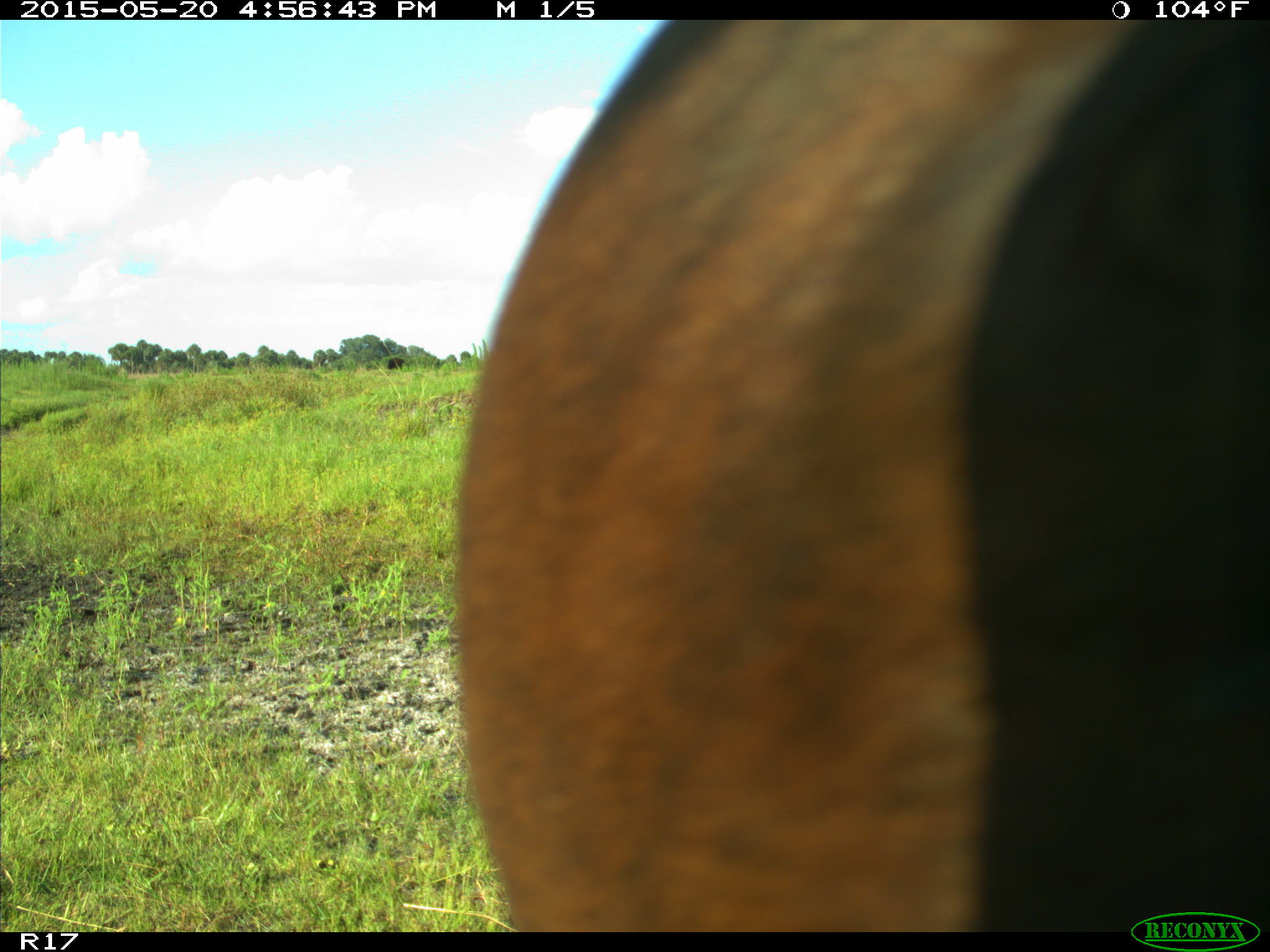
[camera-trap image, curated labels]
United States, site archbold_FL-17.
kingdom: Animalia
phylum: Chordata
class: Mammalia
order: Artiodactyla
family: Bovidae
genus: Bos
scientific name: Bos taurus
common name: domestic cow